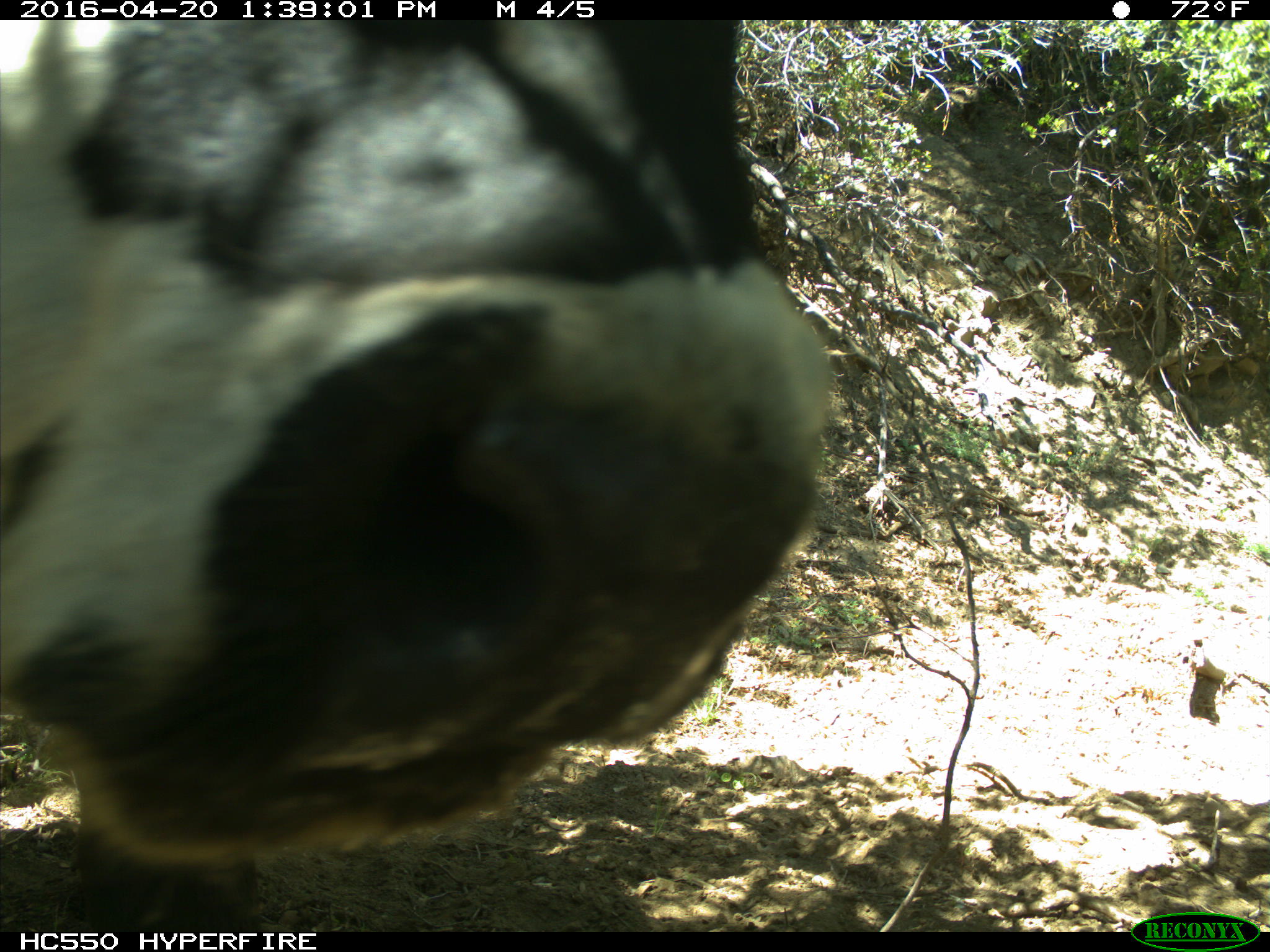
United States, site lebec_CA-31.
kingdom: Animalia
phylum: Chordata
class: Mammalia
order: Artiodactyla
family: Bovidae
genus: Bos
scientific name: Bos taurus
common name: domestic cow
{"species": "Bos taurus (domestic cow)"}